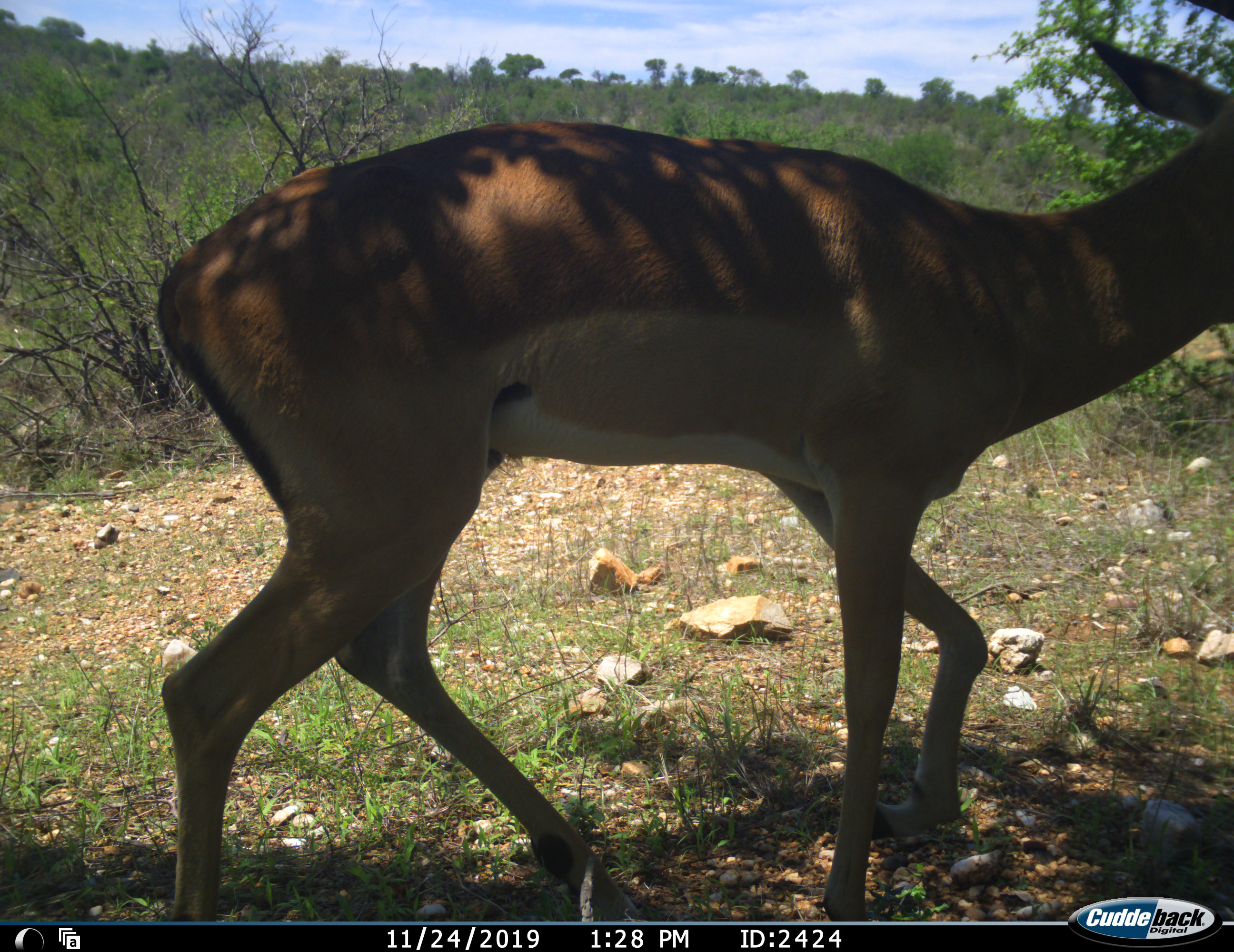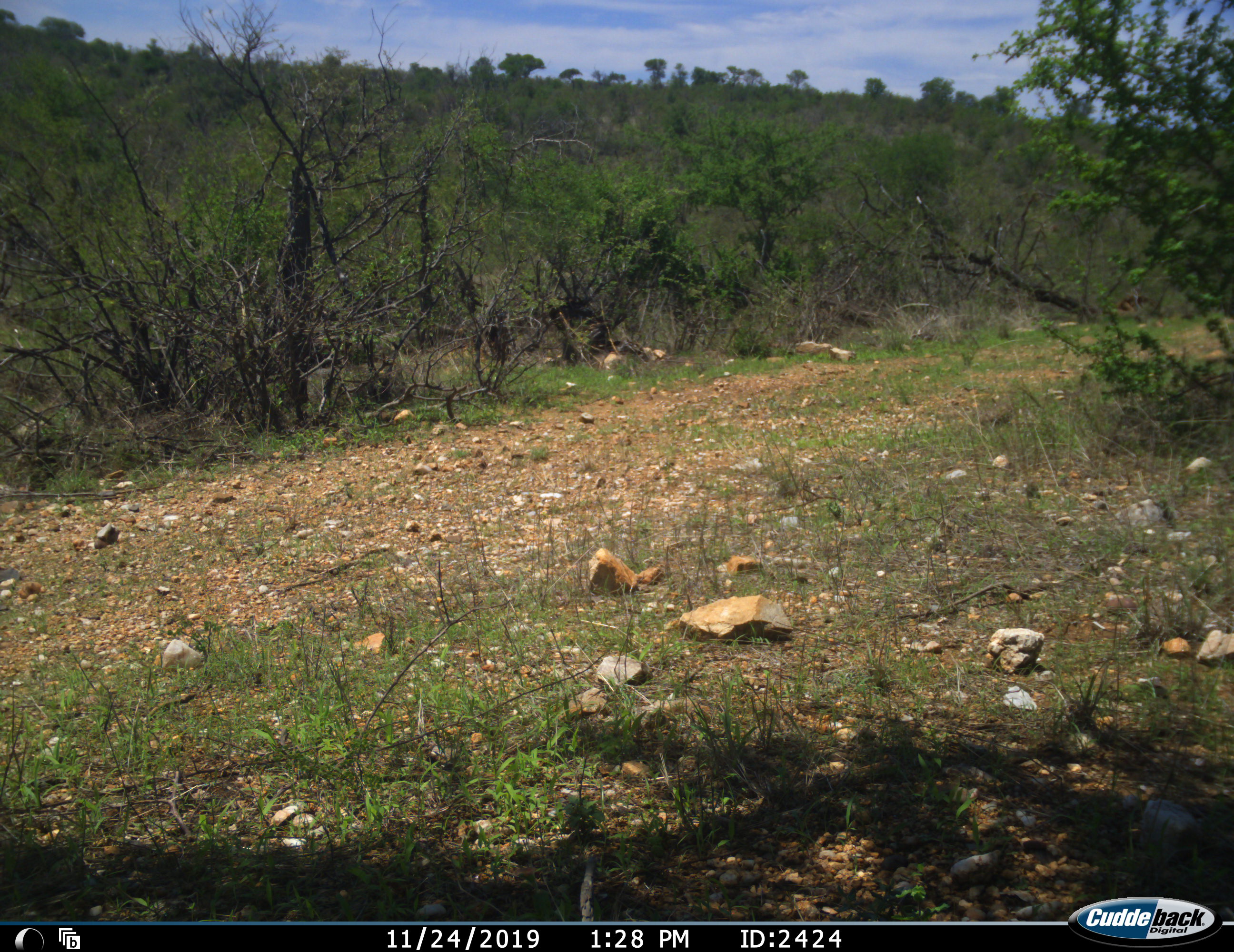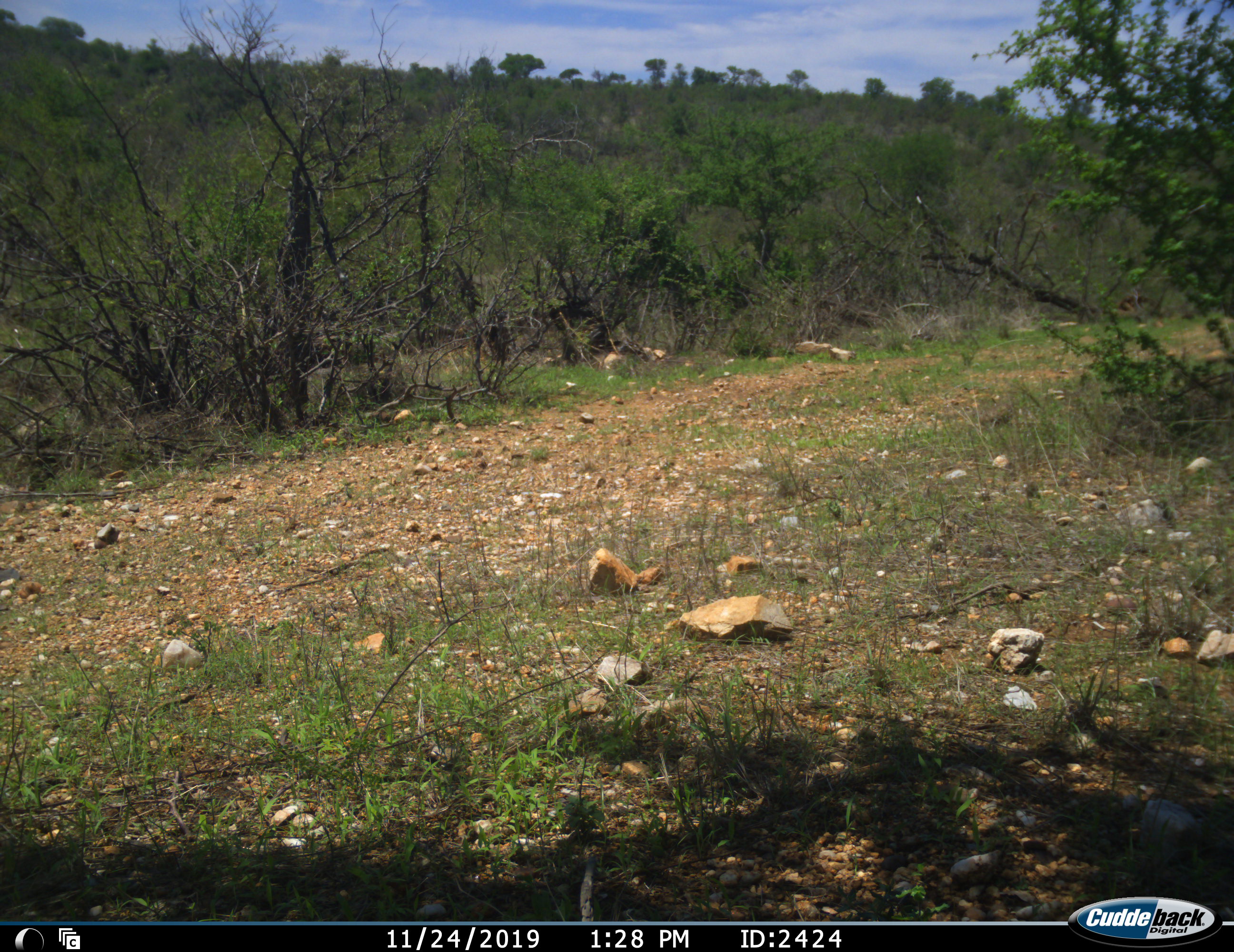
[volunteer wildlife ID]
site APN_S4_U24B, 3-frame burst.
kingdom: Animalia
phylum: Chordata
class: Mammalia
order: Artiodactyla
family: Bovidae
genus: Aepyceros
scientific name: Aepyceros melampus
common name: impala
Impala (Aepyceros melampus), count 1. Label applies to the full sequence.